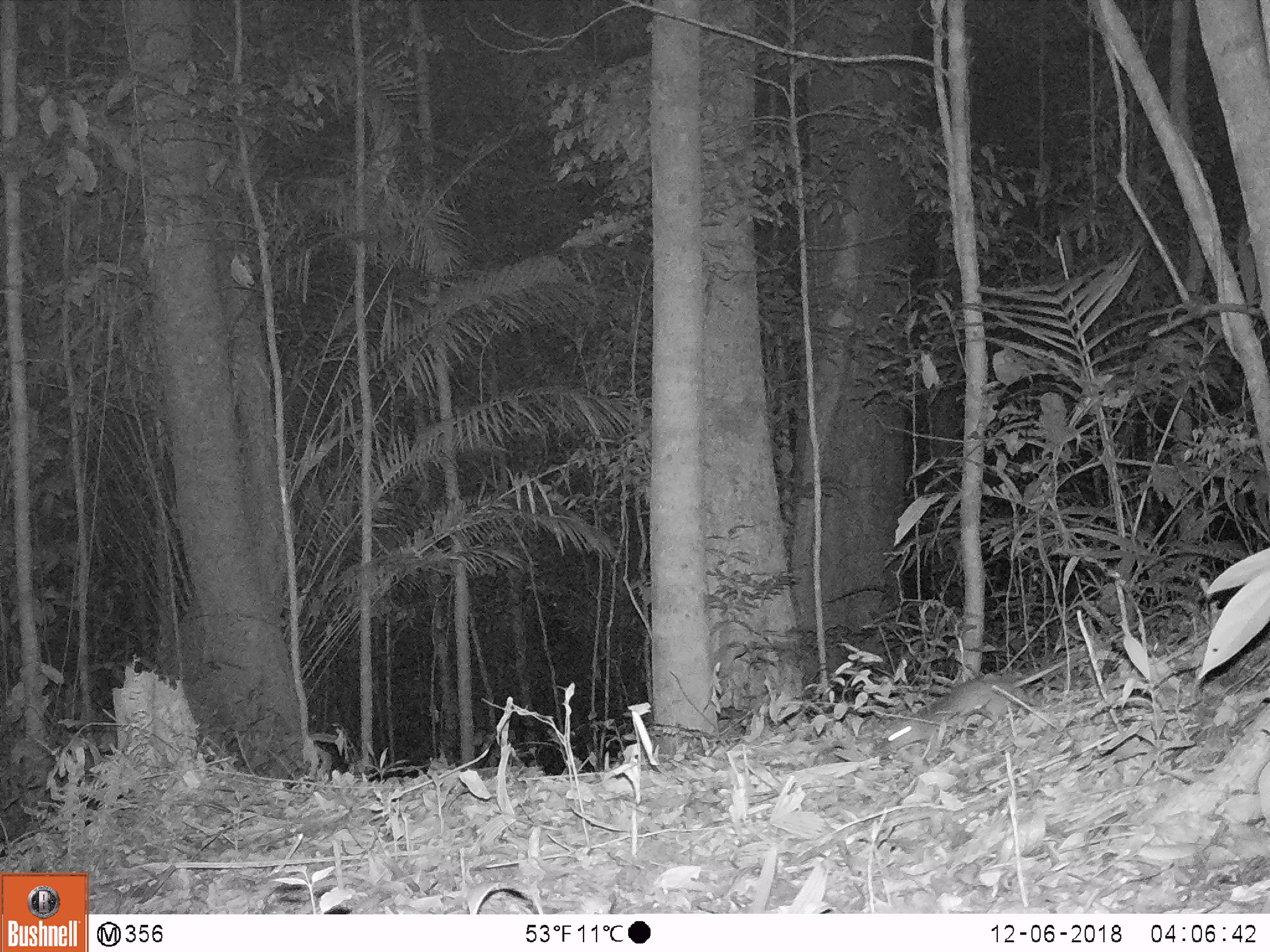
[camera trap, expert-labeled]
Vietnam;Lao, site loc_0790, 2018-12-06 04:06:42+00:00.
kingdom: Animalia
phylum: Chordata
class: Mammalia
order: Rodentia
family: Muridae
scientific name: Muridae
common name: old-world mice and rats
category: unidentified murid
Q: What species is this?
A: Unidentified murid (old-world mice and rats) (Muridae).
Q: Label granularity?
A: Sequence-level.